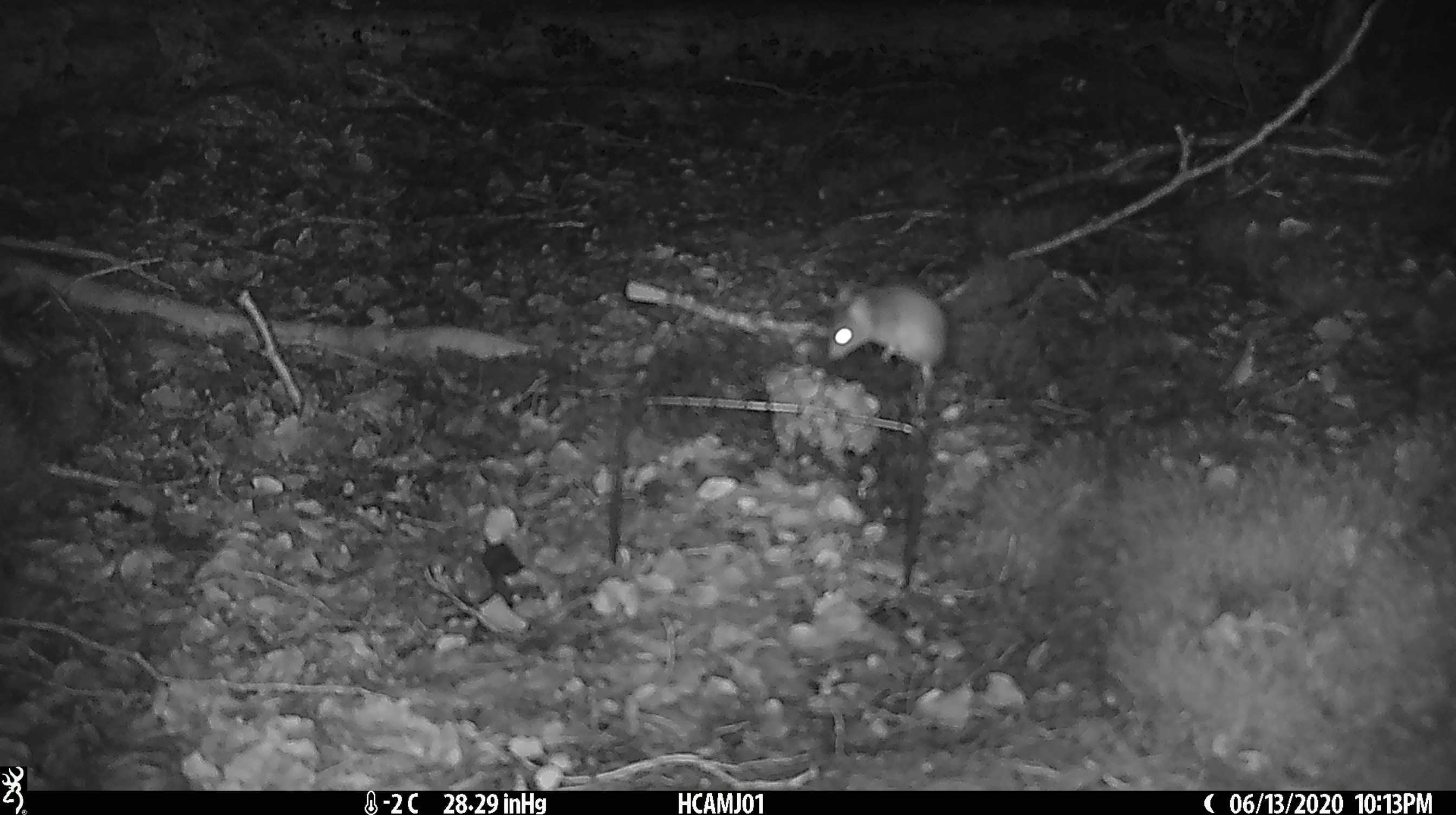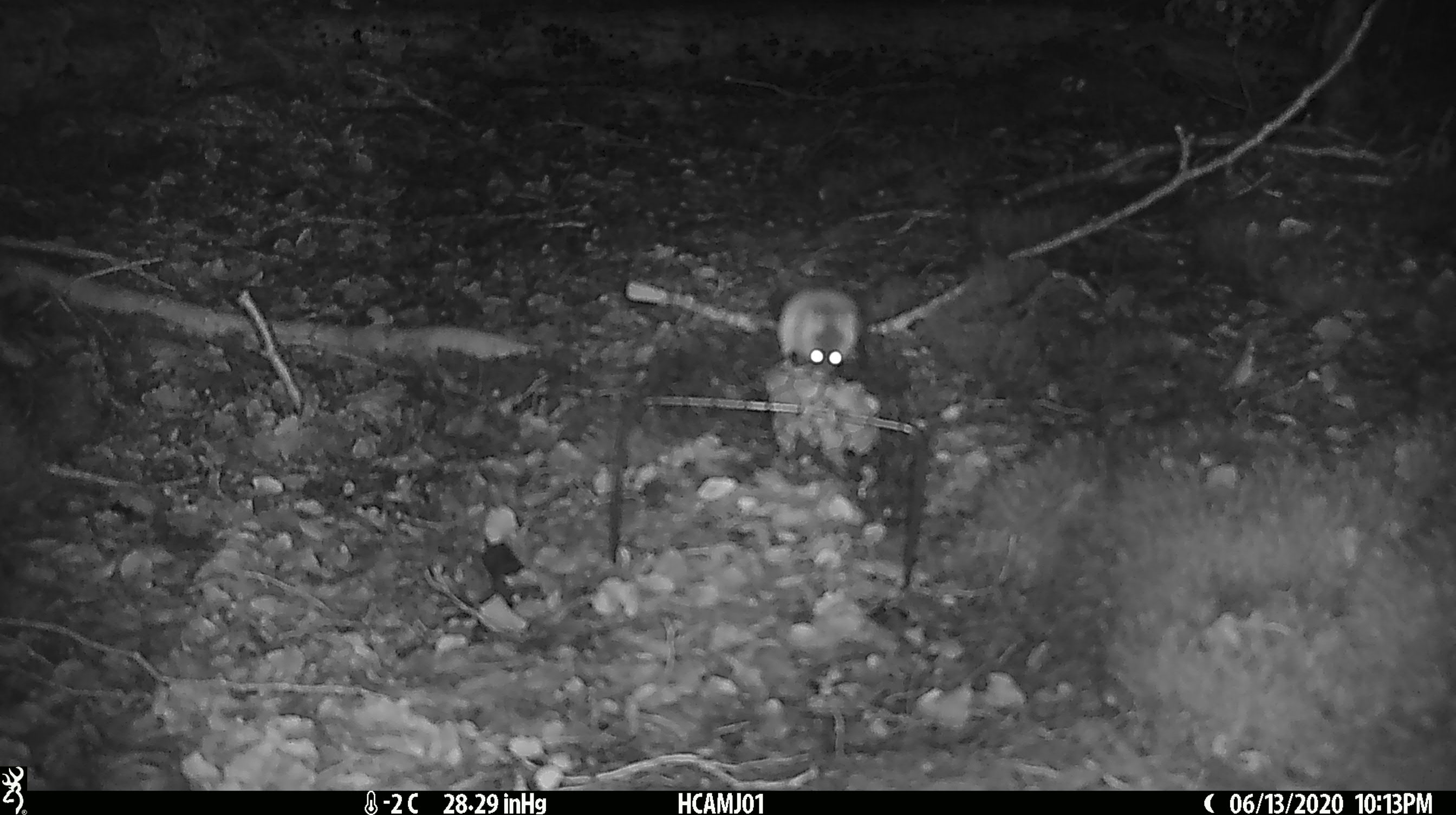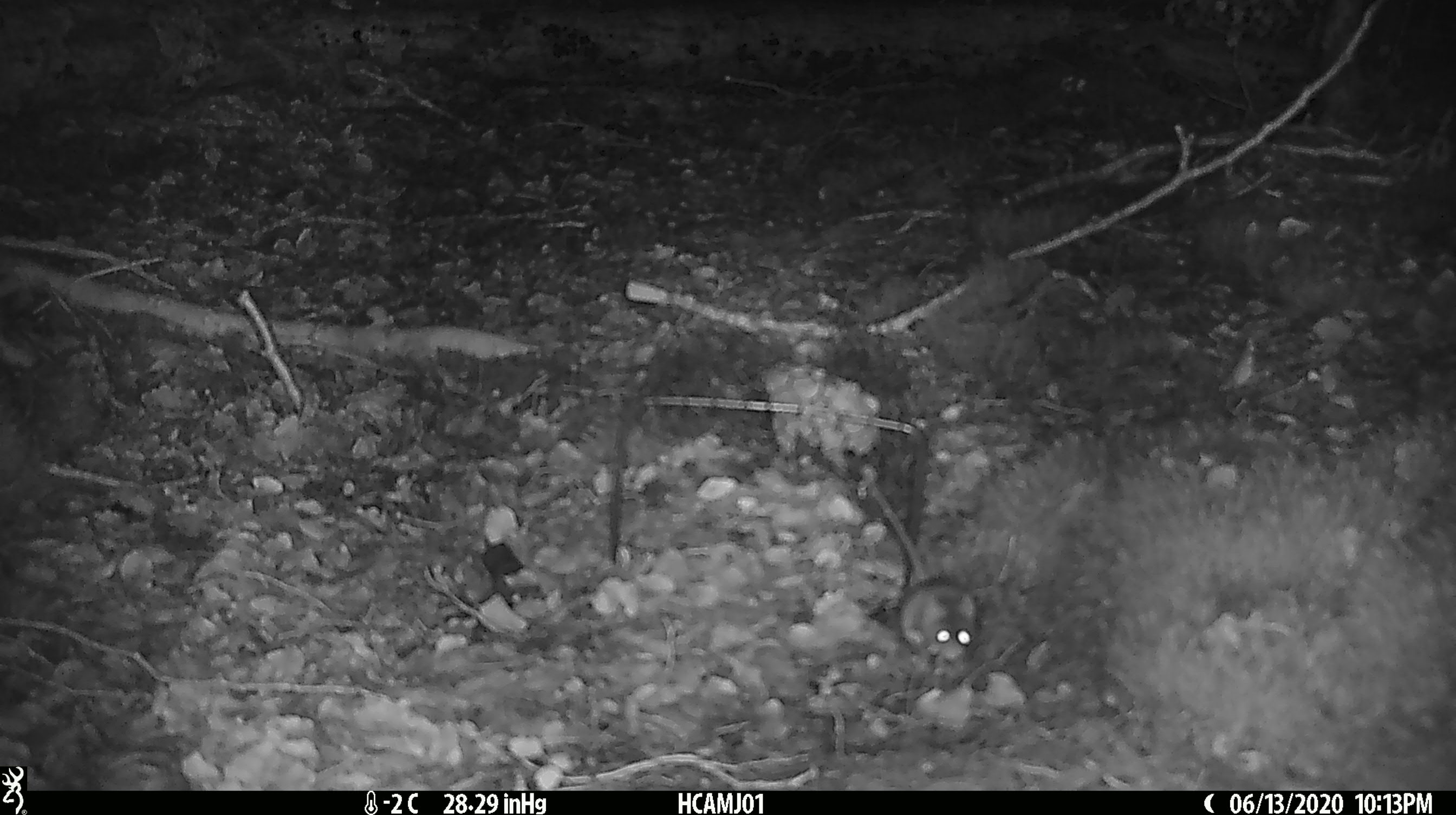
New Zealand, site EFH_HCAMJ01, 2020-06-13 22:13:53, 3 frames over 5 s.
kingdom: Animalia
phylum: Chordata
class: Mammalia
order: Rodentia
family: Muridae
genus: Mus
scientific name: Mus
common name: mouse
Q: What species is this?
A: Mouse (Mus).